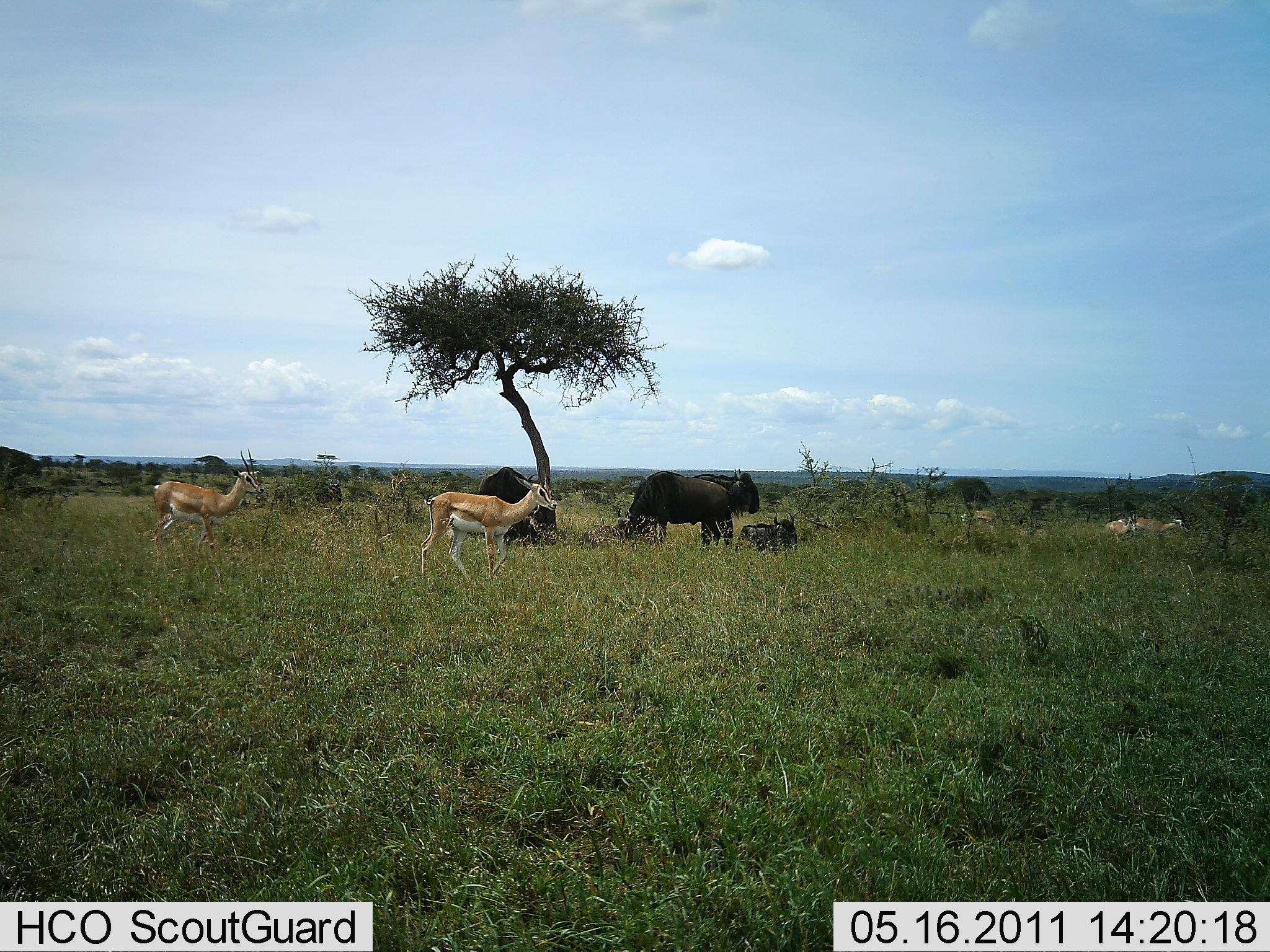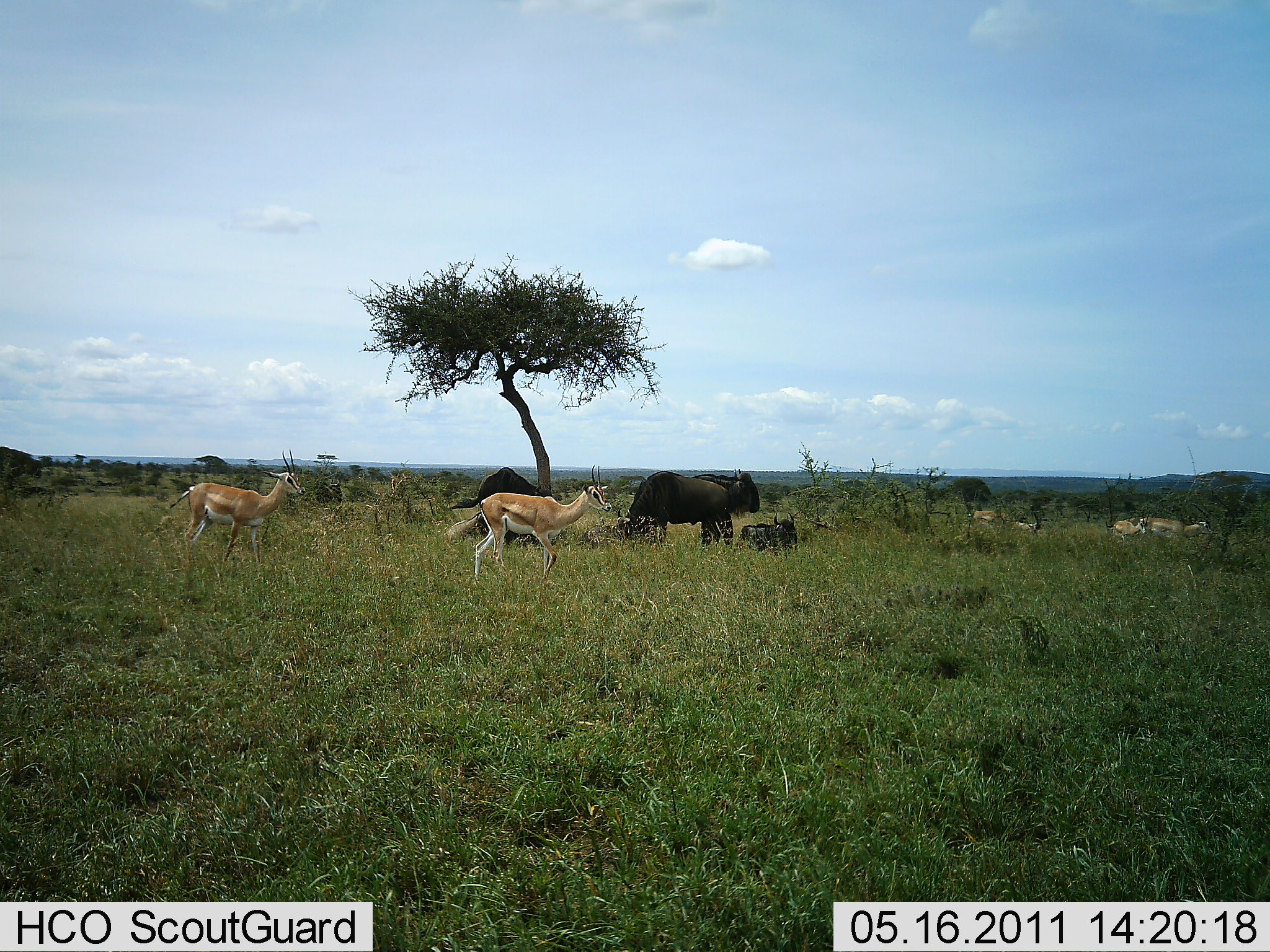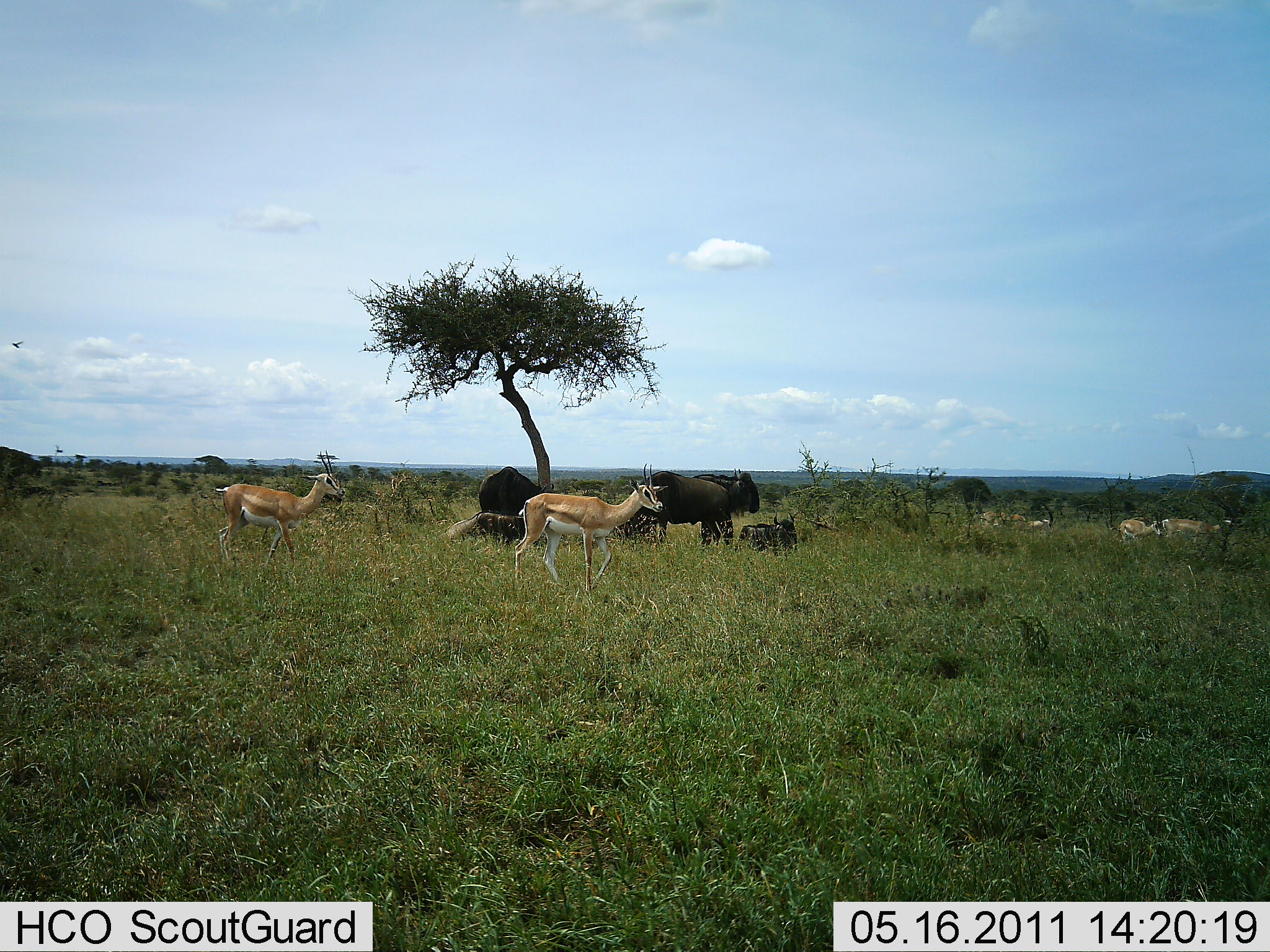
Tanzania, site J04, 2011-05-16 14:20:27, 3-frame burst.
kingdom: Animalia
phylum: Chordata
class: Mammalia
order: Artiodactyla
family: Bovidae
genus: Nanger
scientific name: Nanger granti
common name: grant's gazelle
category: gazellegrants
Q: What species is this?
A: Gazellegrants (grant's gazelle) (Nanger granti).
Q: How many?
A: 6.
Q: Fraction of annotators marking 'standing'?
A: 11%.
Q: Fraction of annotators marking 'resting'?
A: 17%.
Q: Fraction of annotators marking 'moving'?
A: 94%.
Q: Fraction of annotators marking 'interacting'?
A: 0%.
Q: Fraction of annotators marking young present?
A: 0%.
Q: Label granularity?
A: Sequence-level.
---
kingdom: Animalia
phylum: Chordata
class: Mammalia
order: Artiodactyla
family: Bovidae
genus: Connochaetes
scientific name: Connochaetes taurinus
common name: blue wildebeest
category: wildebeest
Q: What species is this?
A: Wildebeest (blue wildebeest) (Connochaetes taurinus).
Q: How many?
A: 4.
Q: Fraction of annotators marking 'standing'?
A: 46%.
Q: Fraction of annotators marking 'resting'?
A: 92%.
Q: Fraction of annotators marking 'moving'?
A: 8%.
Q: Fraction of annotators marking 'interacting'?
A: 0%.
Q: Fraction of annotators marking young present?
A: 15%.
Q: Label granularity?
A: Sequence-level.